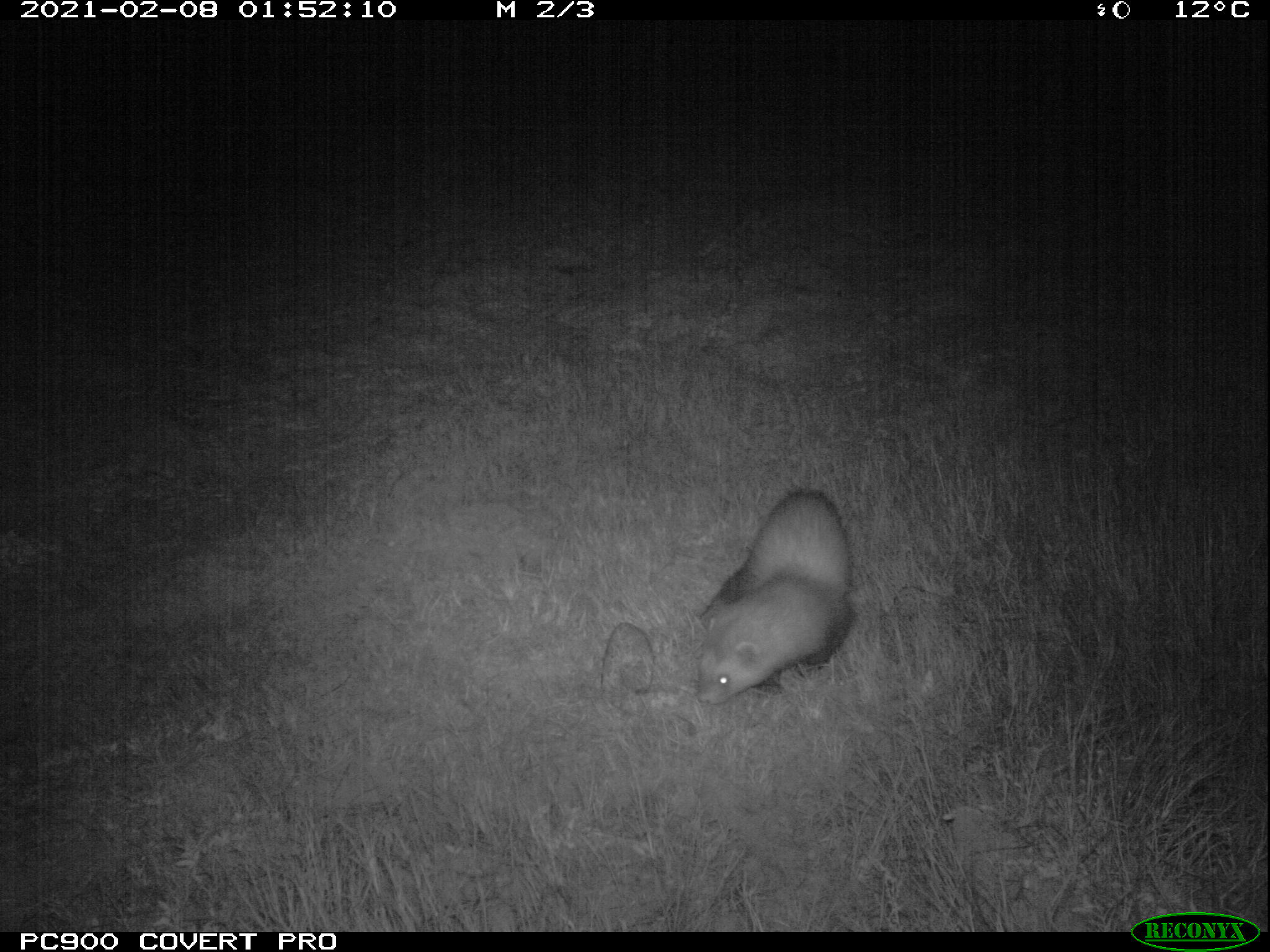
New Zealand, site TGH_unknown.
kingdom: Animalia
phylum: Chordata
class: Mammalia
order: Carnivora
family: Mustelidae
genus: Mustela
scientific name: Mustela furo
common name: ferret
Ferret (Mustela furo).